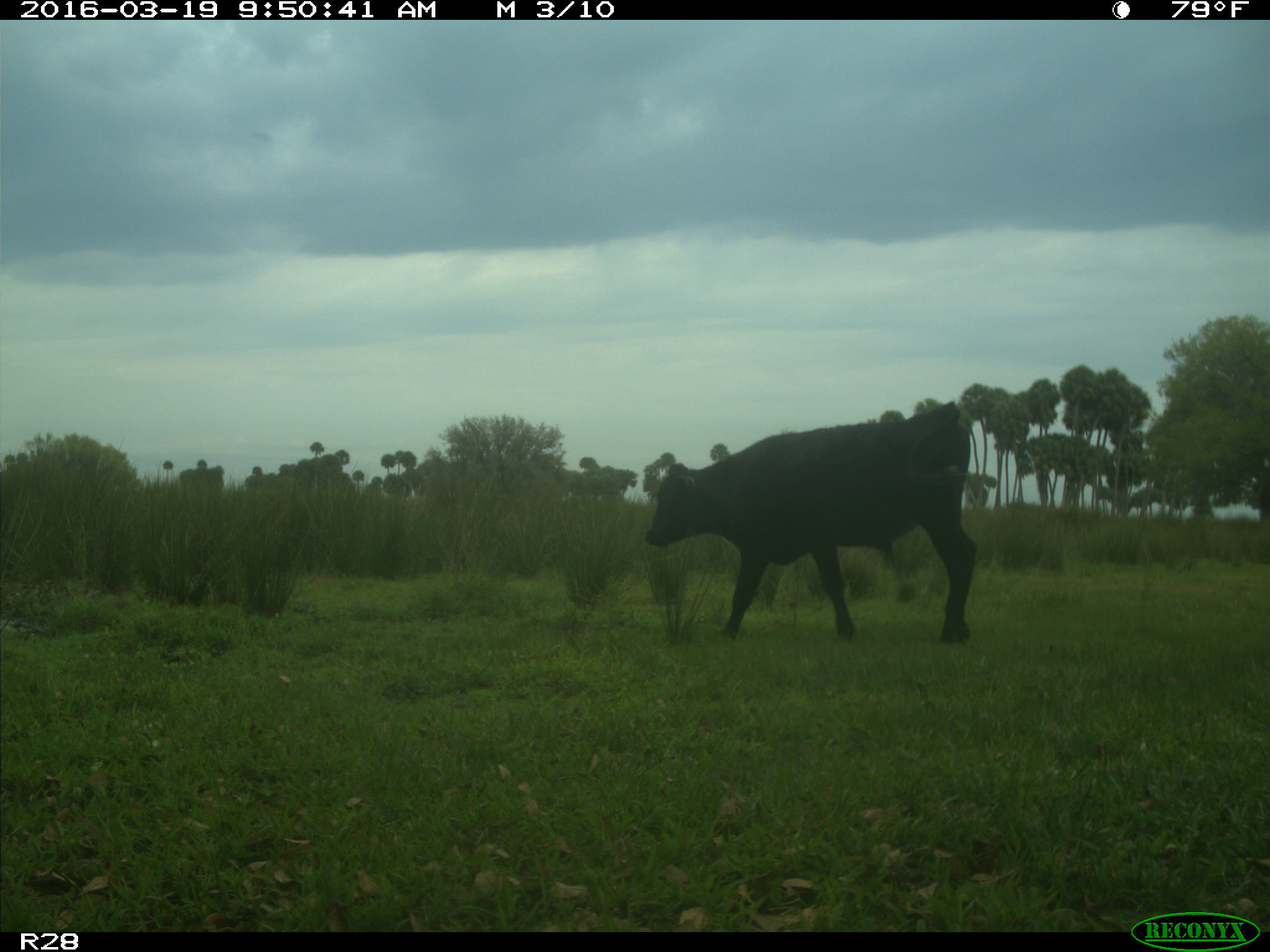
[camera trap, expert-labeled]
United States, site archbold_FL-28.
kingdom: Animalia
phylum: Chordata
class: Mammalia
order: Artiodactyla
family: Bovidae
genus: Bos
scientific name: Bos taurus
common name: domestic cow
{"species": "Bos taurus (domestic cow)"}